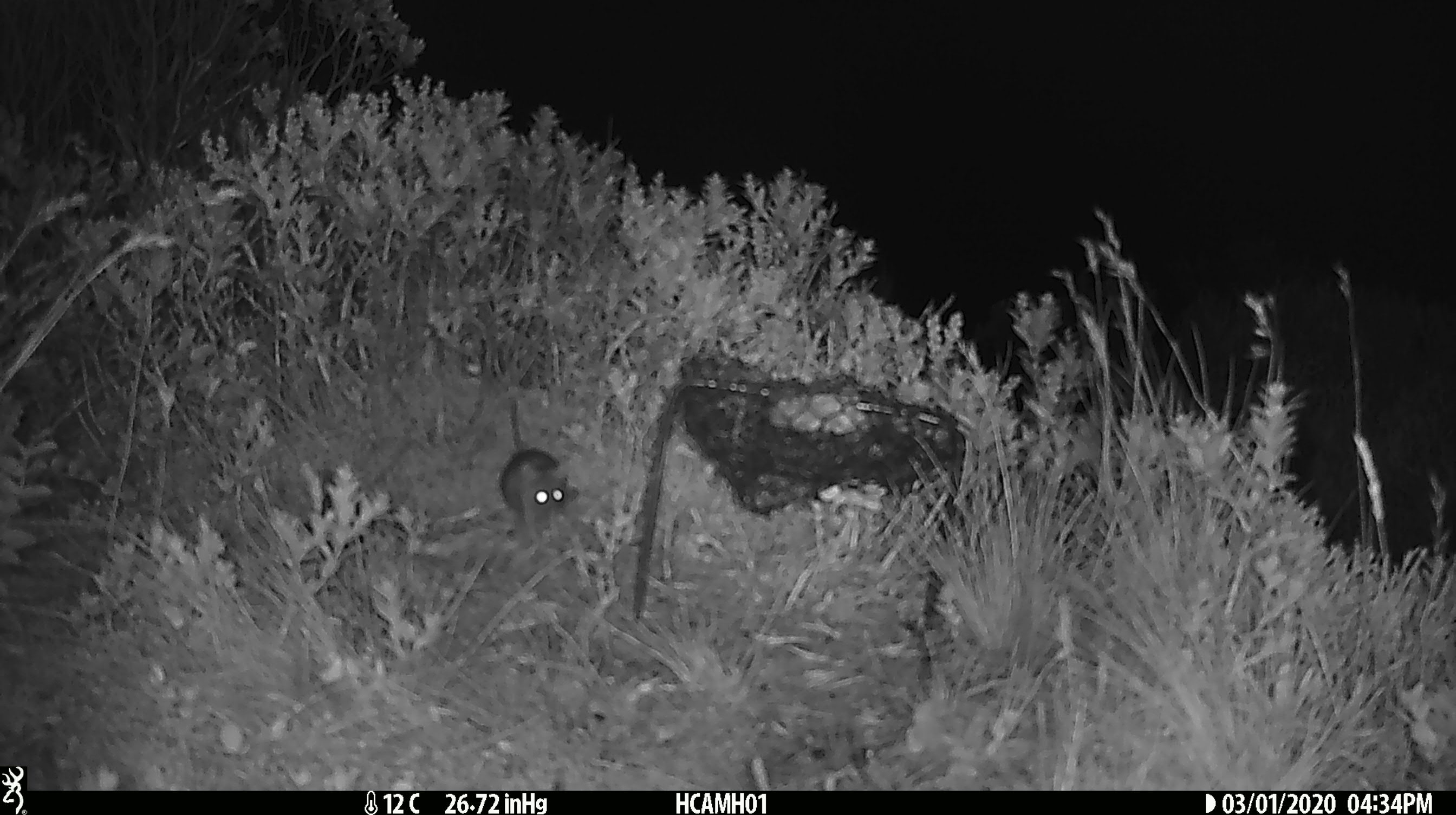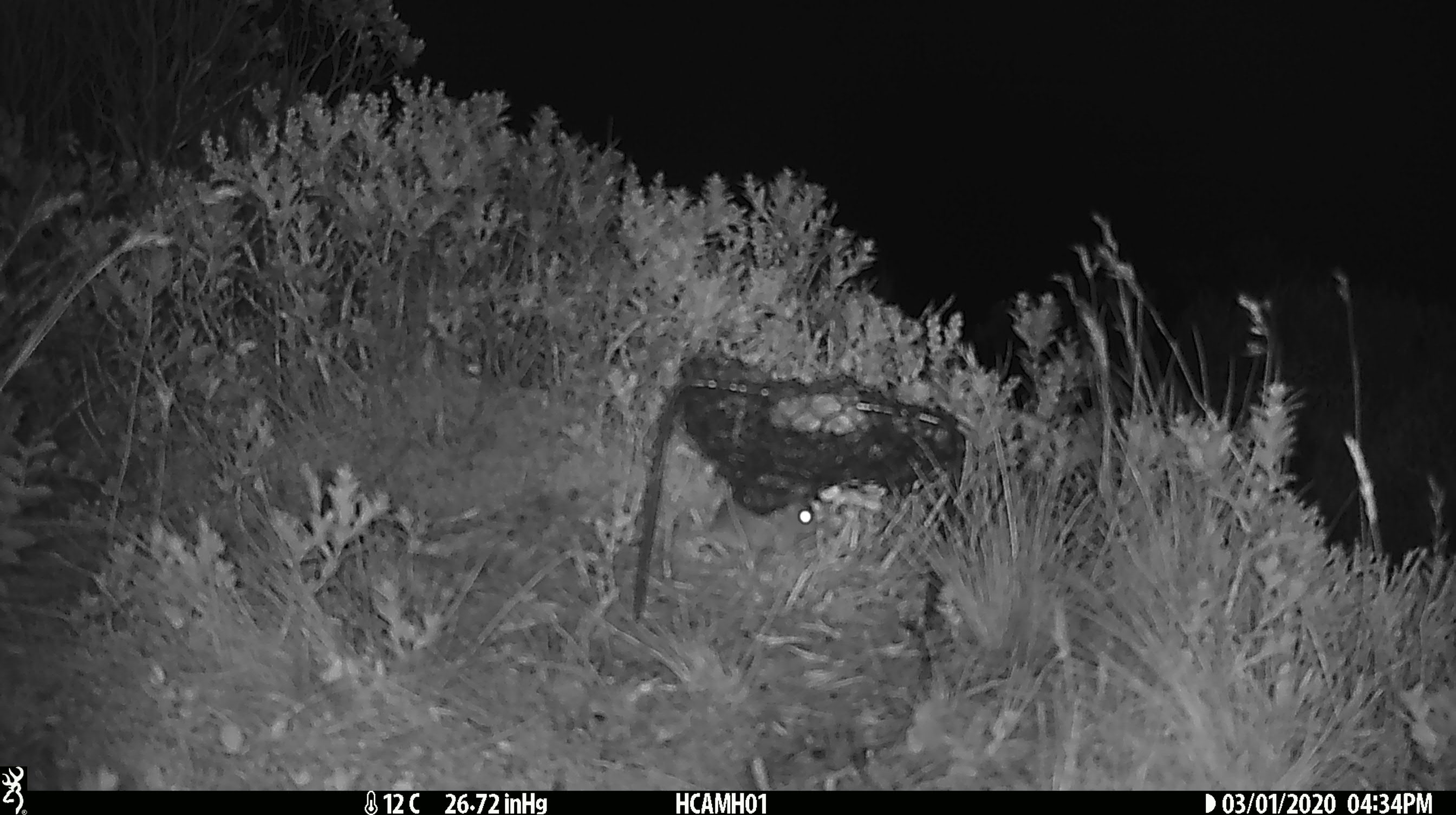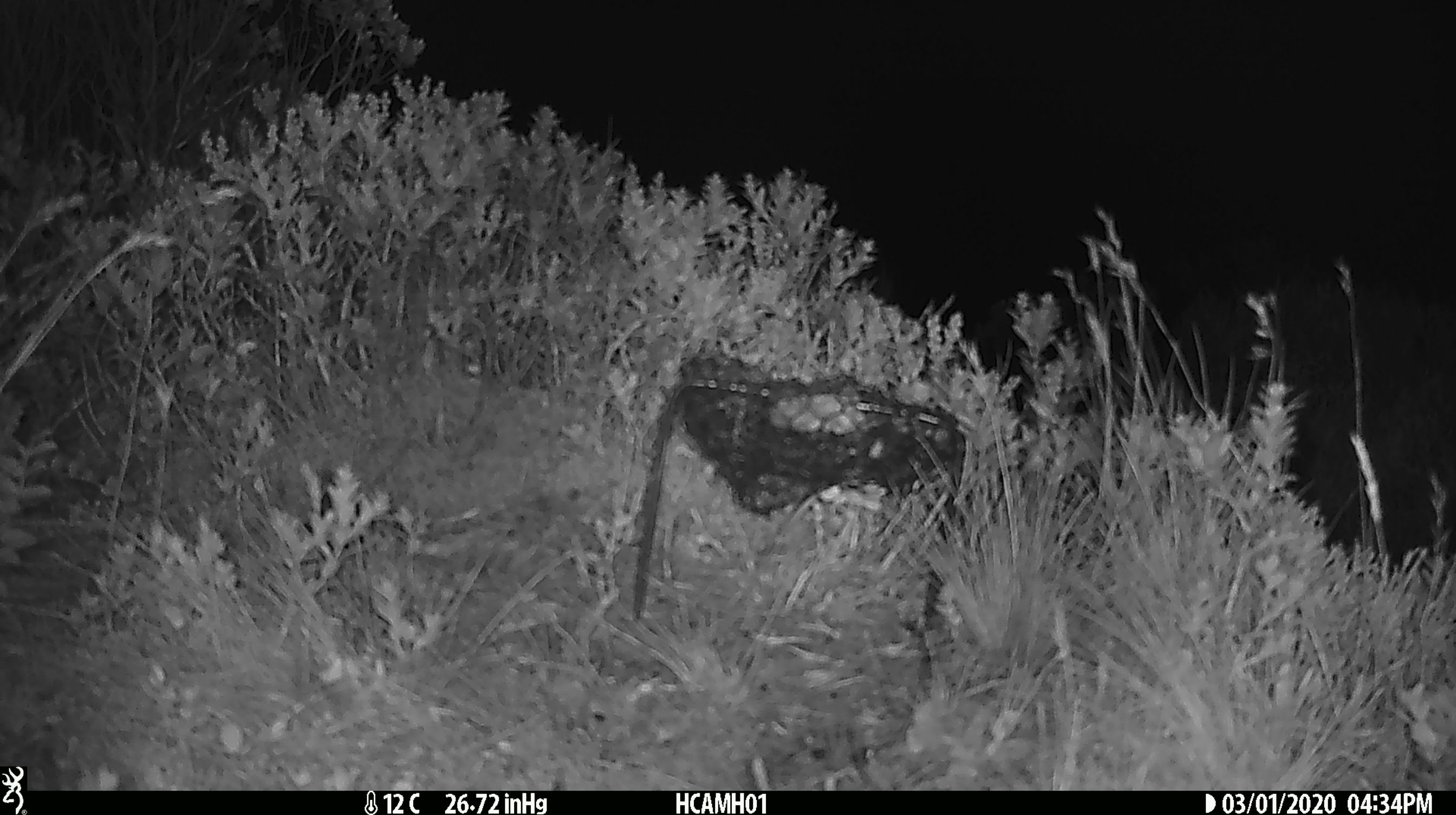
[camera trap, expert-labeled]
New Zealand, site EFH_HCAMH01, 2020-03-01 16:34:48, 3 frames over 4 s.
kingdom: Animalia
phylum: Chordata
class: Mammalia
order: Rodentia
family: Muridae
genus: Mus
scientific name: Mus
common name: mouse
Mouse (Mus).